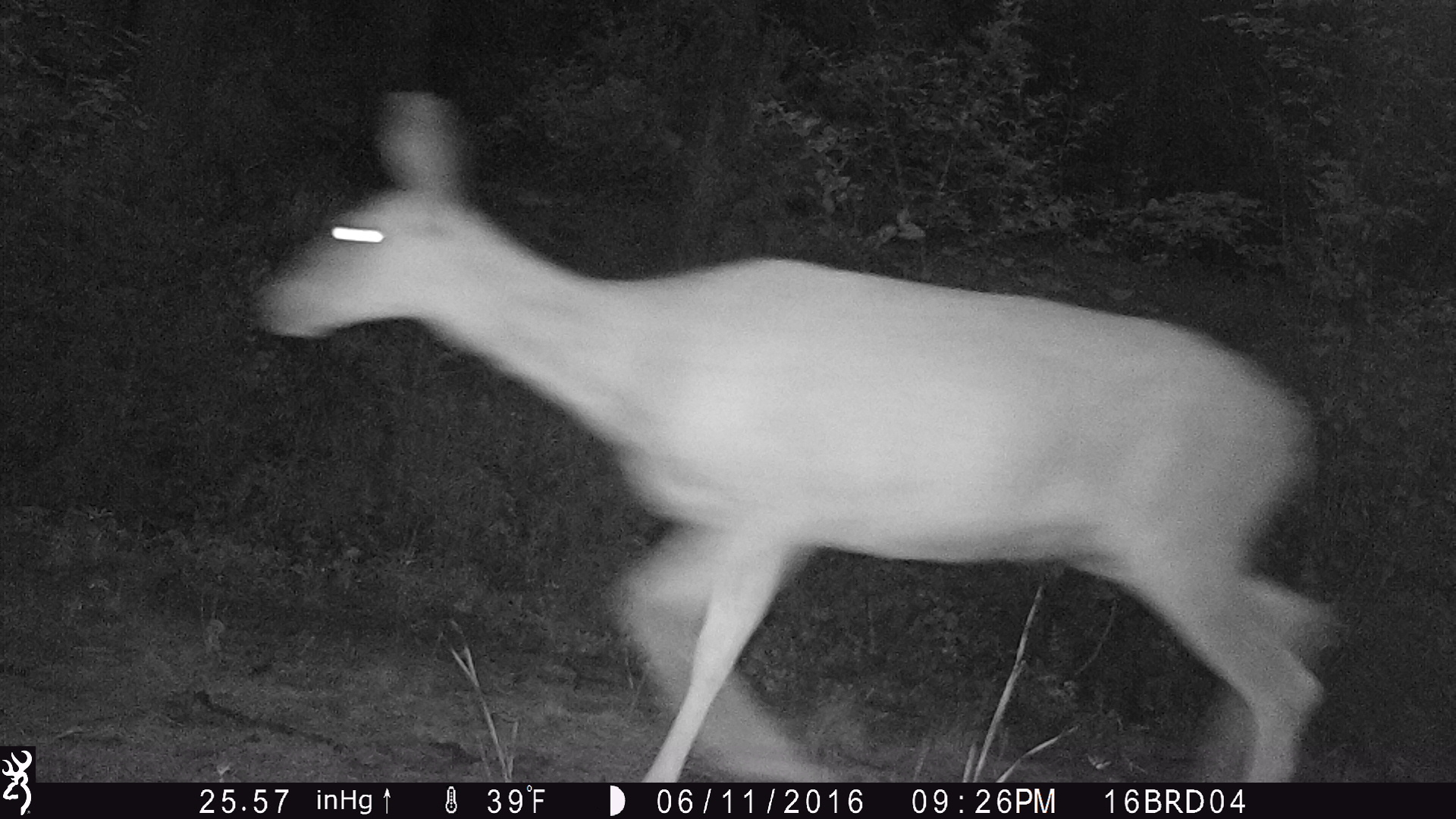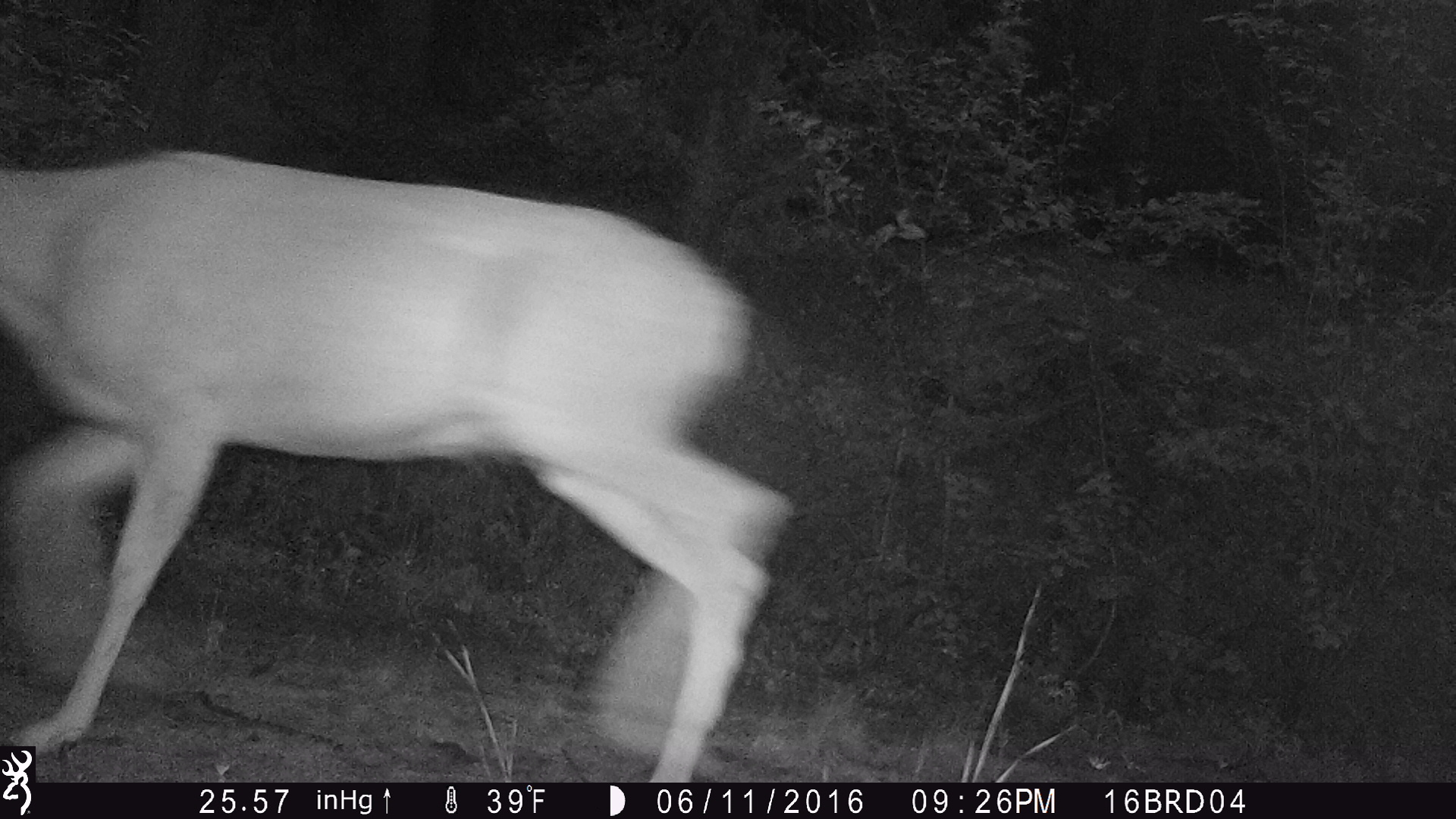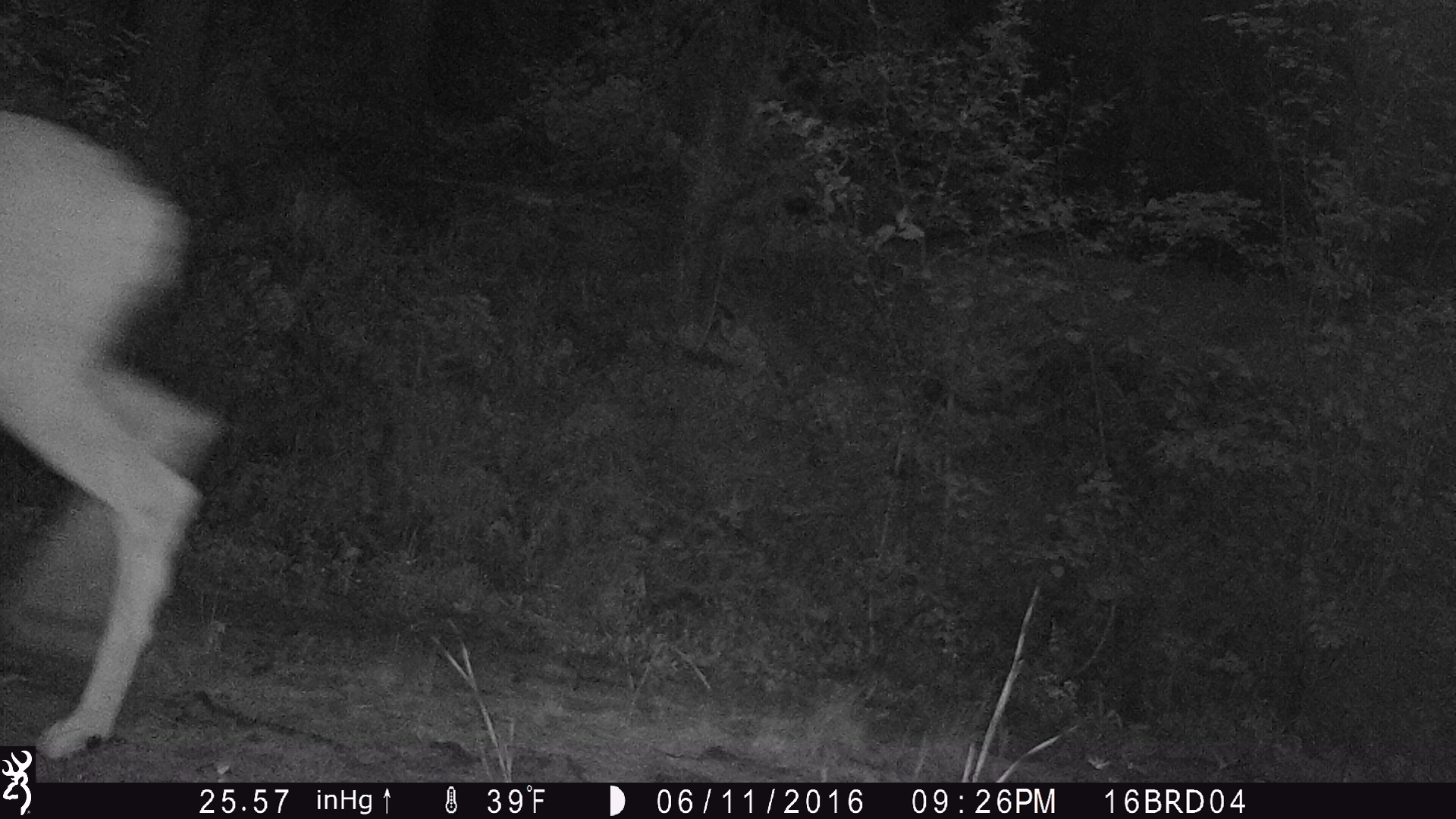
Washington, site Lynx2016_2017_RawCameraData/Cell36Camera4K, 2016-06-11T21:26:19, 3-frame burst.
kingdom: Animalia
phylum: Chordata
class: Mammalia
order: Artiodactyla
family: Cervidae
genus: Odocoileus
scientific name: Odocoileus virginianus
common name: white-tailed deer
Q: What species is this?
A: Odocoileus virginianus (white-tailed deer).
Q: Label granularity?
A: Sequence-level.